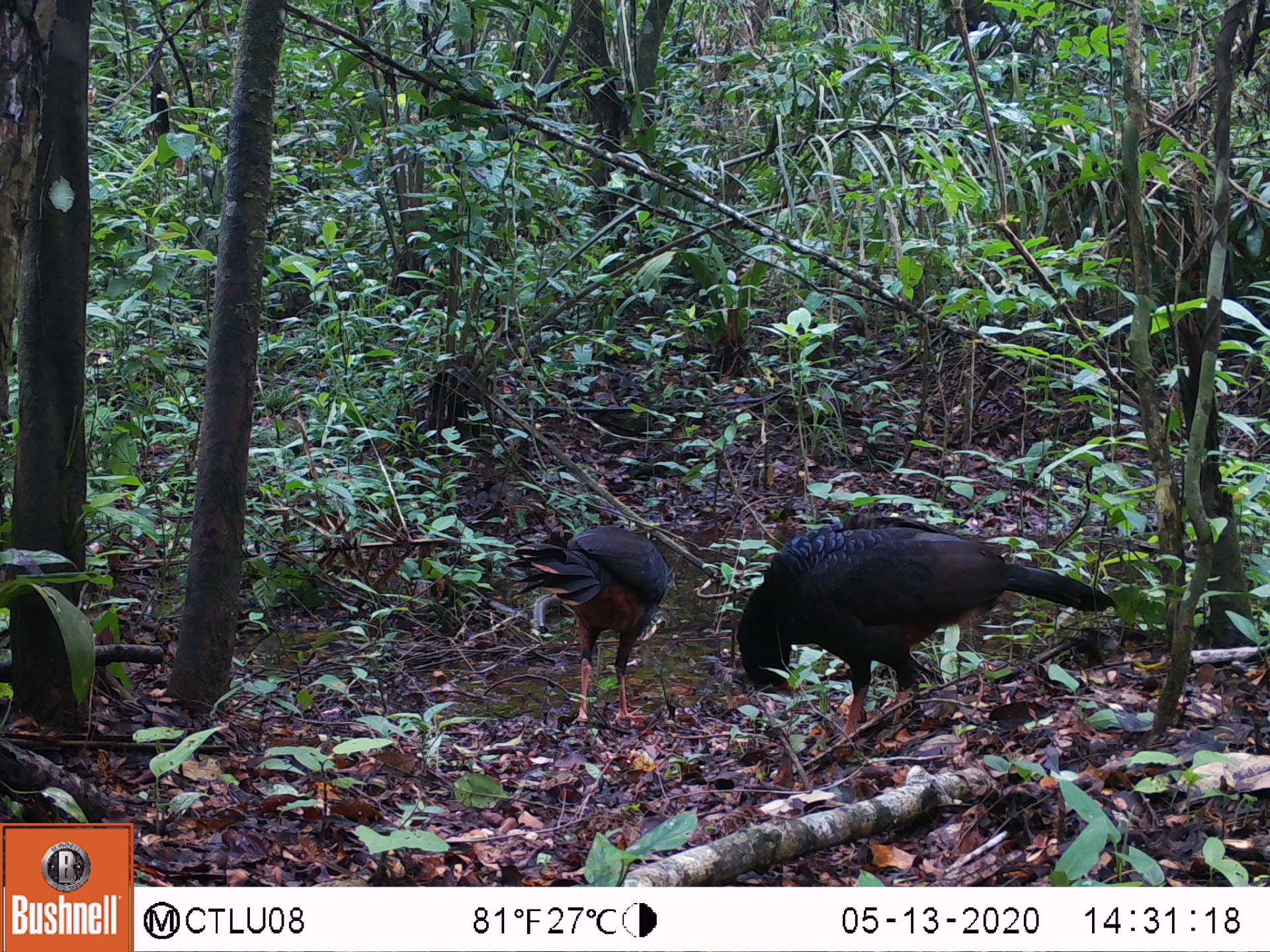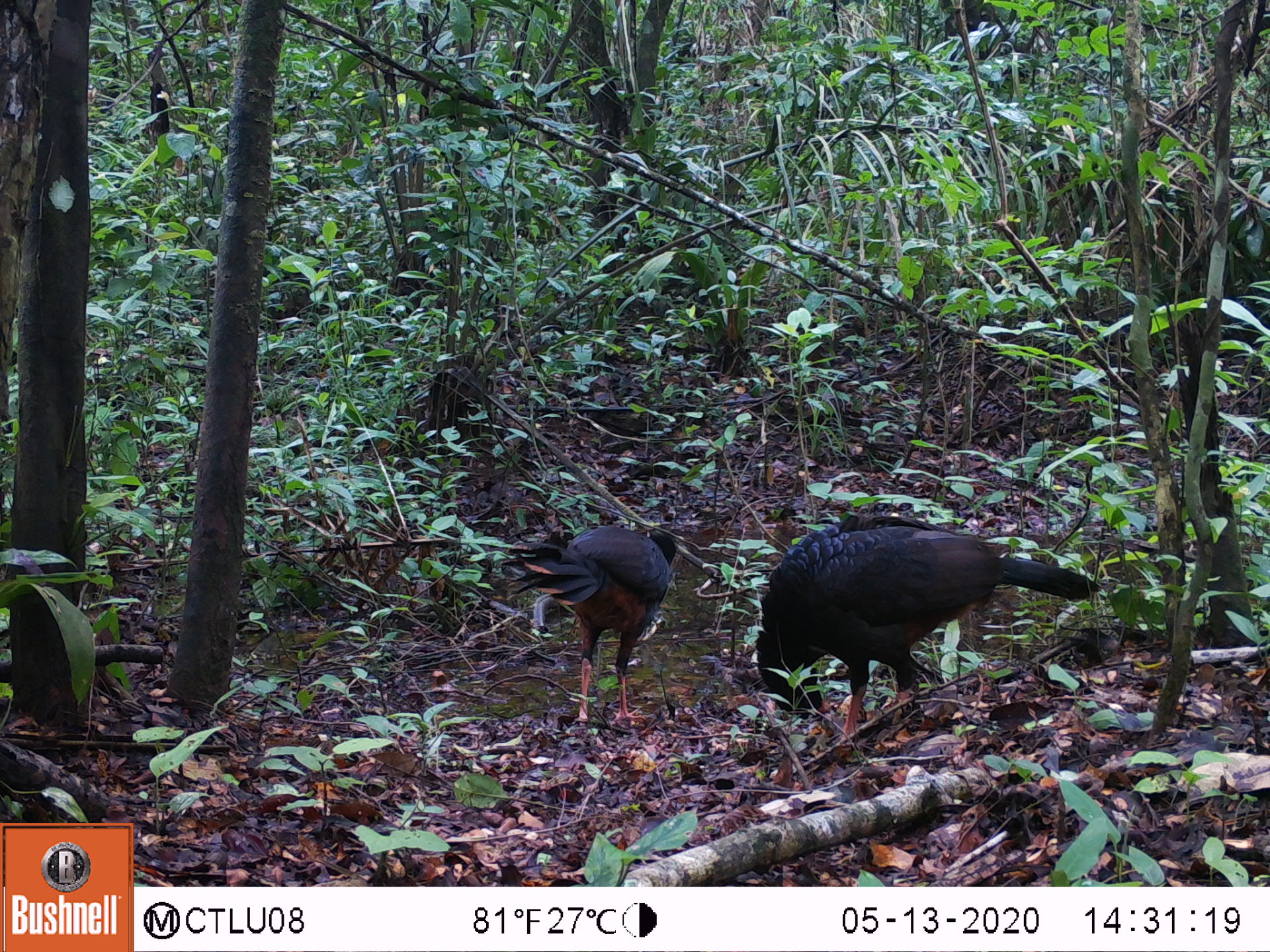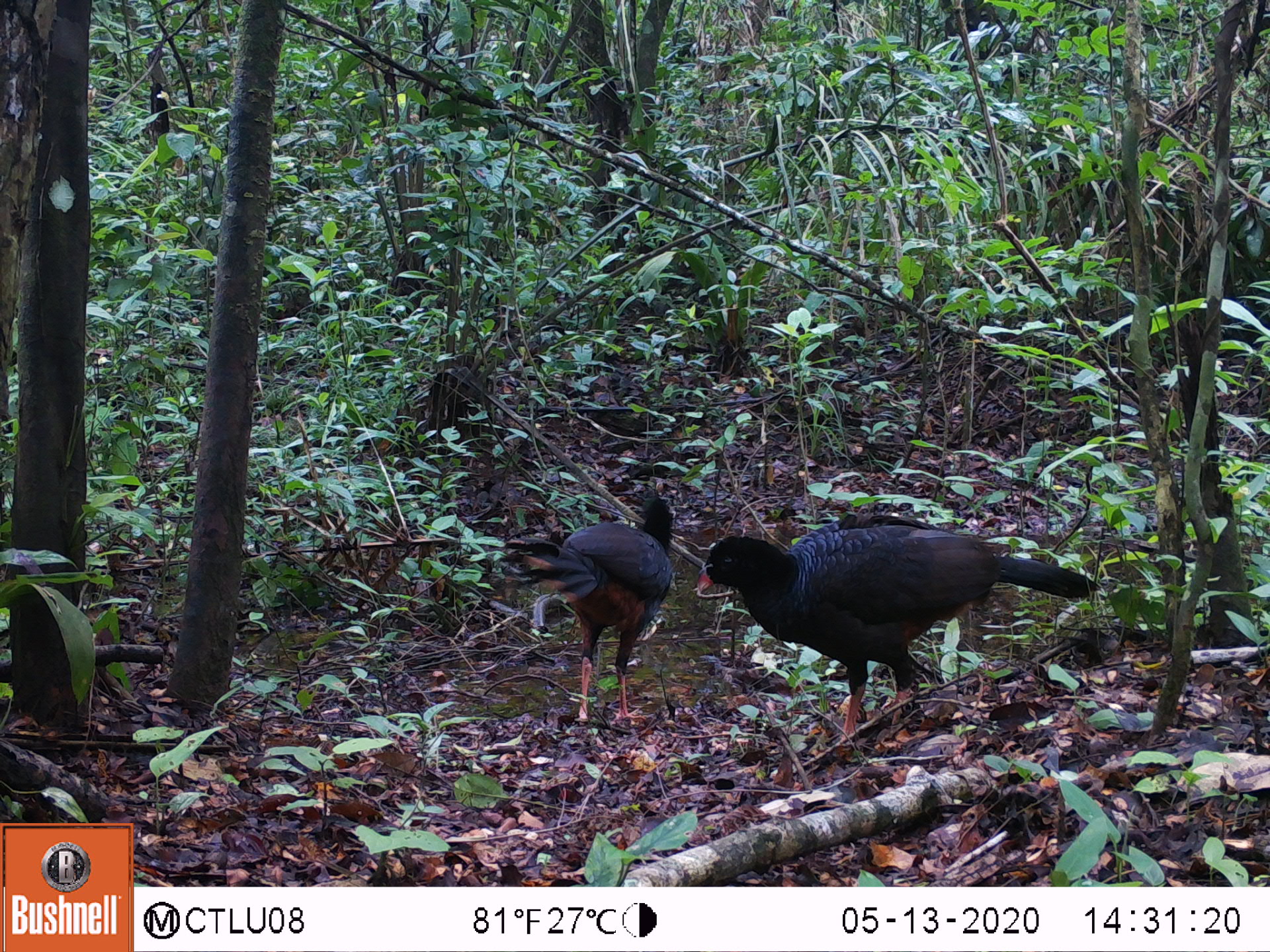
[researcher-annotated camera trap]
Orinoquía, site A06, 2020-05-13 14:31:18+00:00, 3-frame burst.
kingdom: Animalia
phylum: Chordata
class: Aves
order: Galliformes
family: Cracidae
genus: Mitu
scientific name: Mitu salvini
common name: salvin's currasow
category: salvins curassow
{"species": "salvins curassow (salvin's currasow) (Mitu salvini)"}